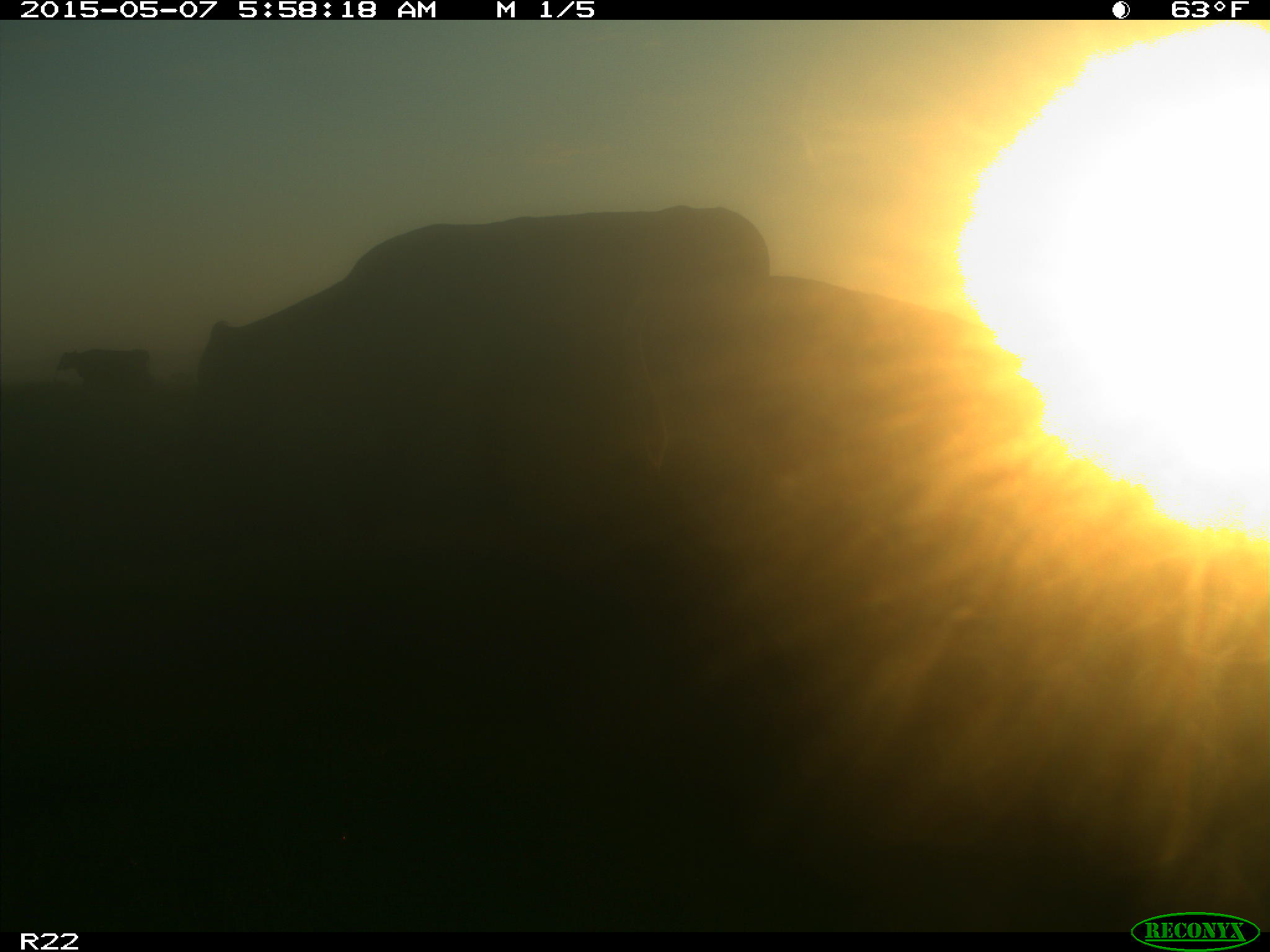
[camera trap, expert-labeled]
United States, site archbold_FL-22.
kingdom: Animalia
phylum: Chordata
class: Mammalia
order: Artiodactyla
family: Bovidae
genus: Bos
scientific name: Bos taurus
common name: domestic cow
Bos taurus (domestic cow).